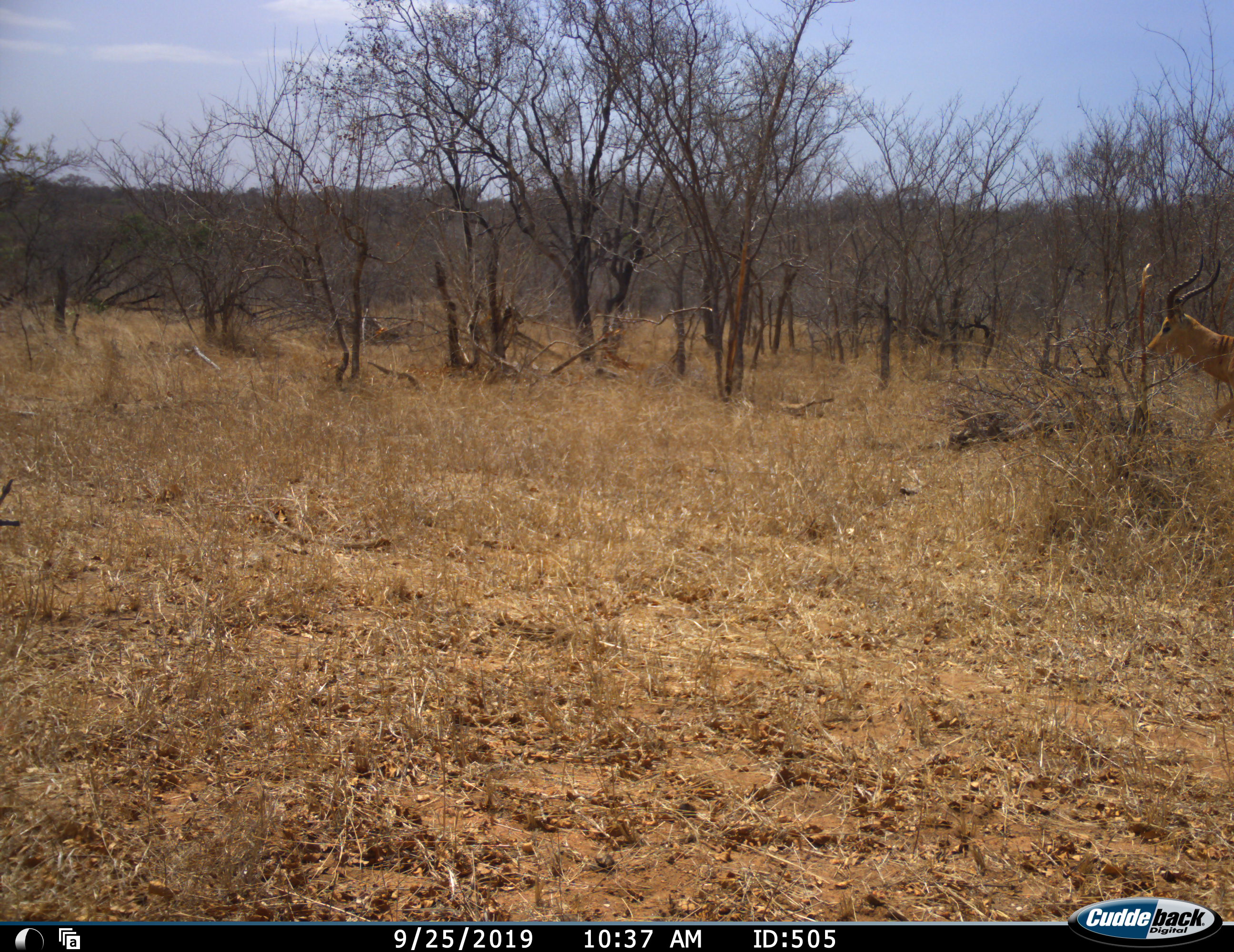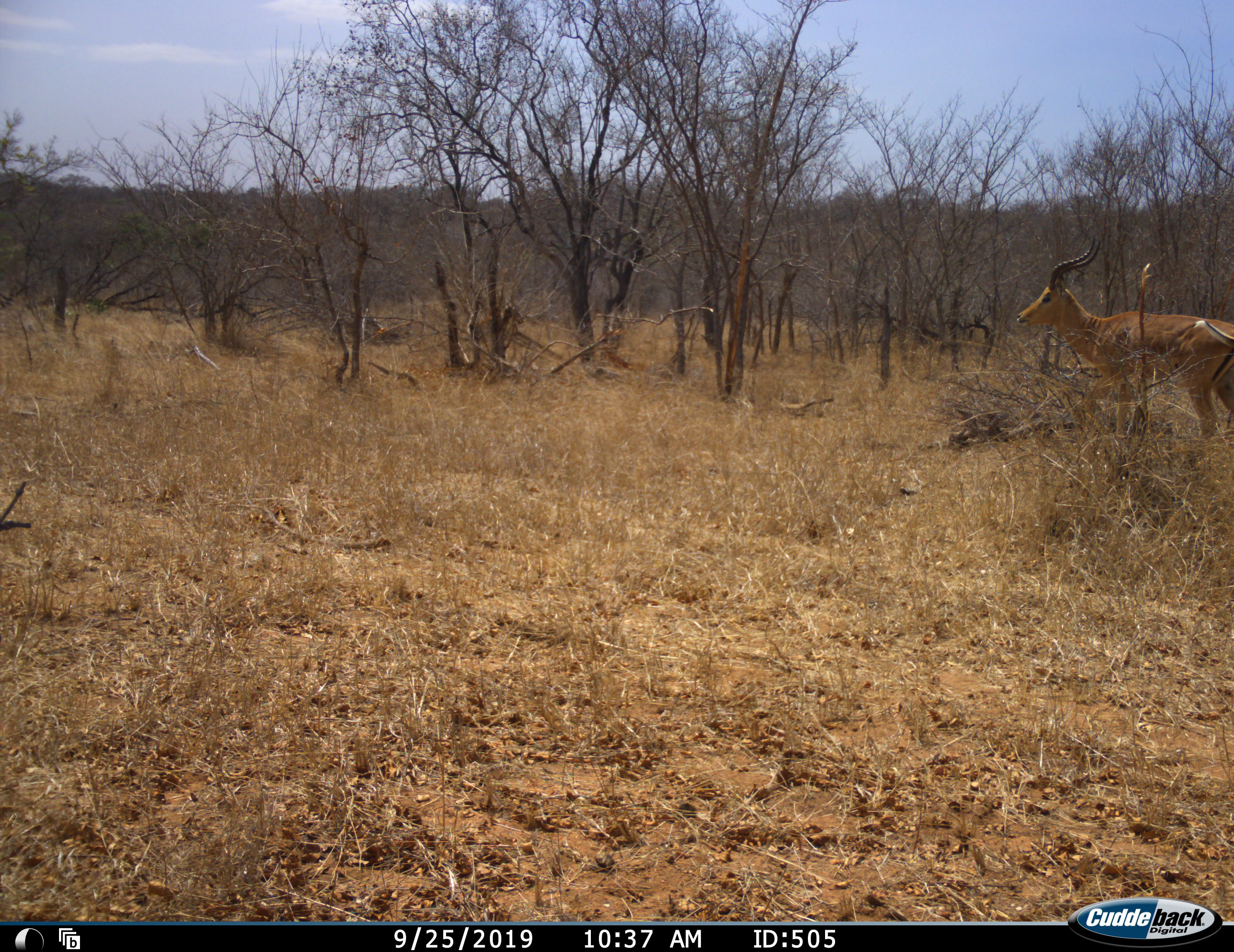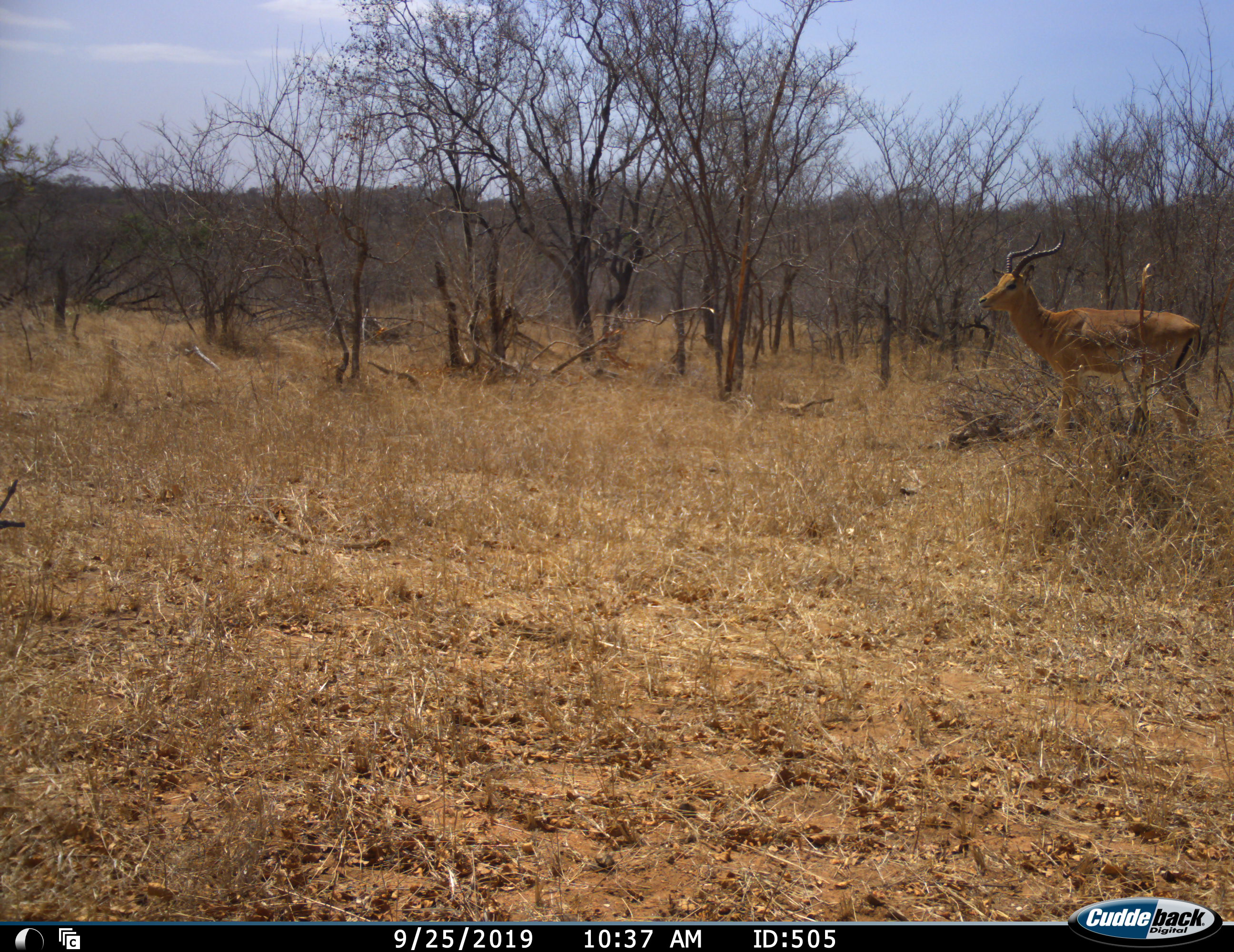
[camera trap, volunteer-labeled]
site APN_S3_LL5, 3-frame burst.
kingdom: Animalia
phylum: Chordata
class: Mammalia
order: Artiodactyla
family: Bovidae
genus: Aepyceros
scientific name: Aepyceros melampus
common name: impala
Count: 1.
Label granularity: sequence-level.